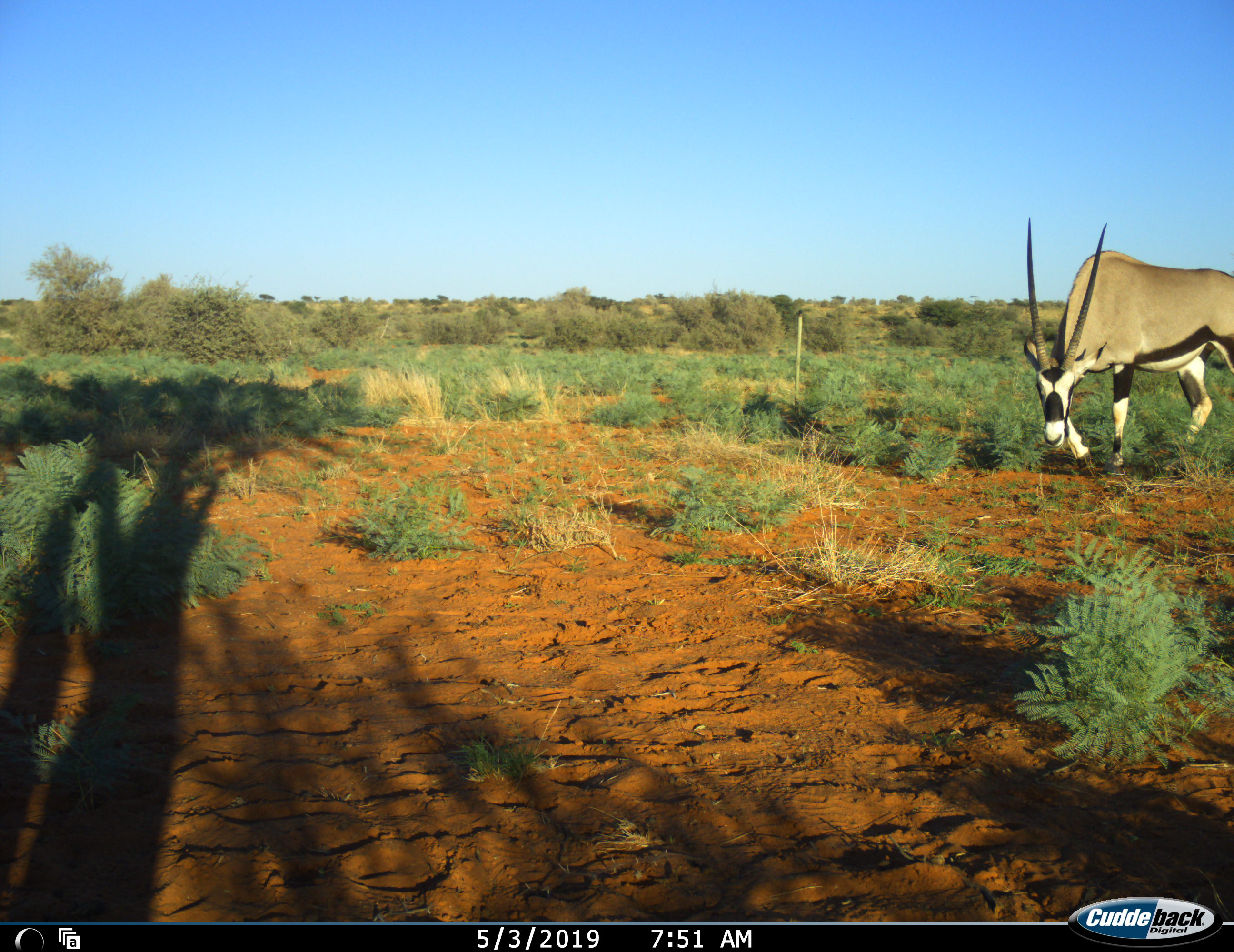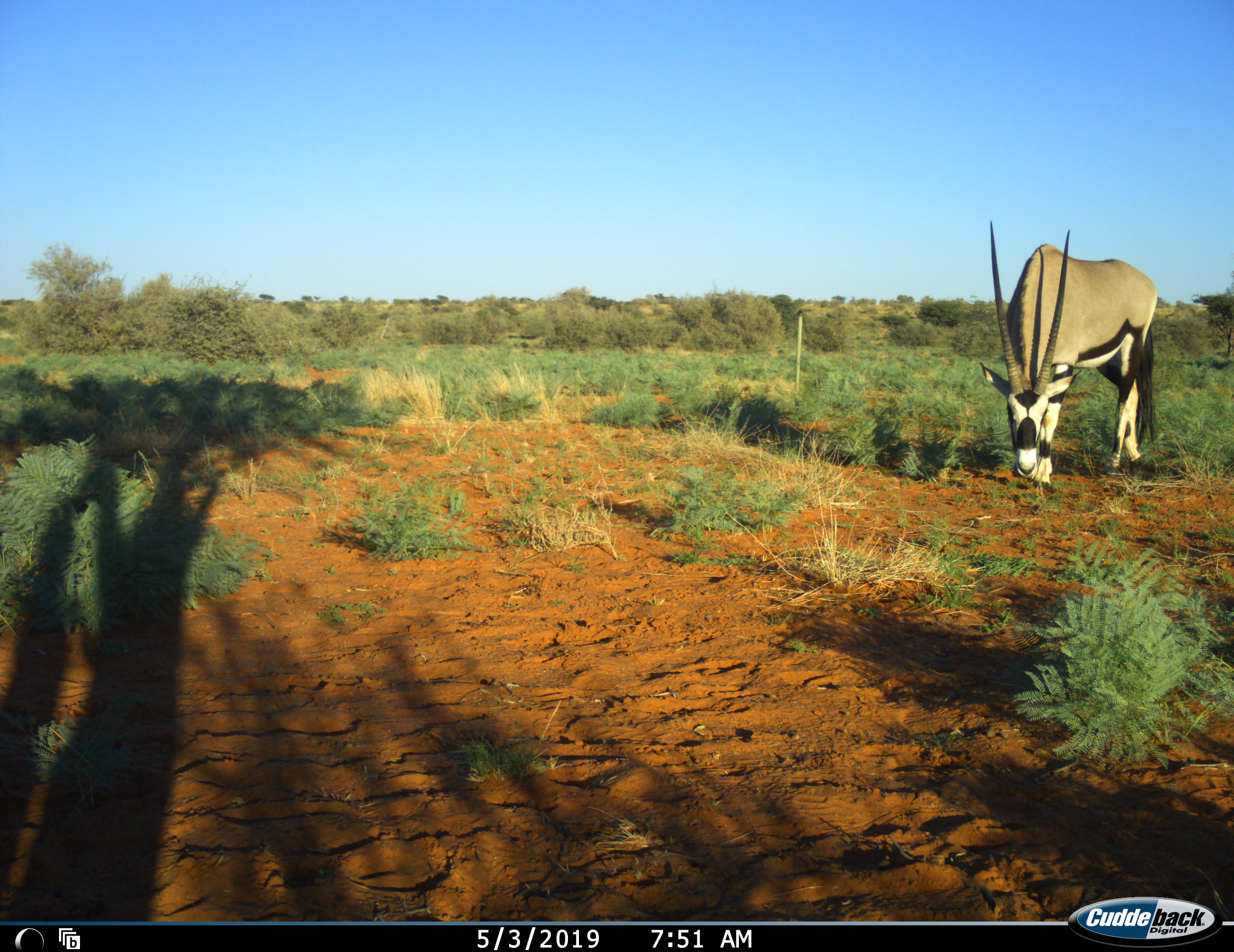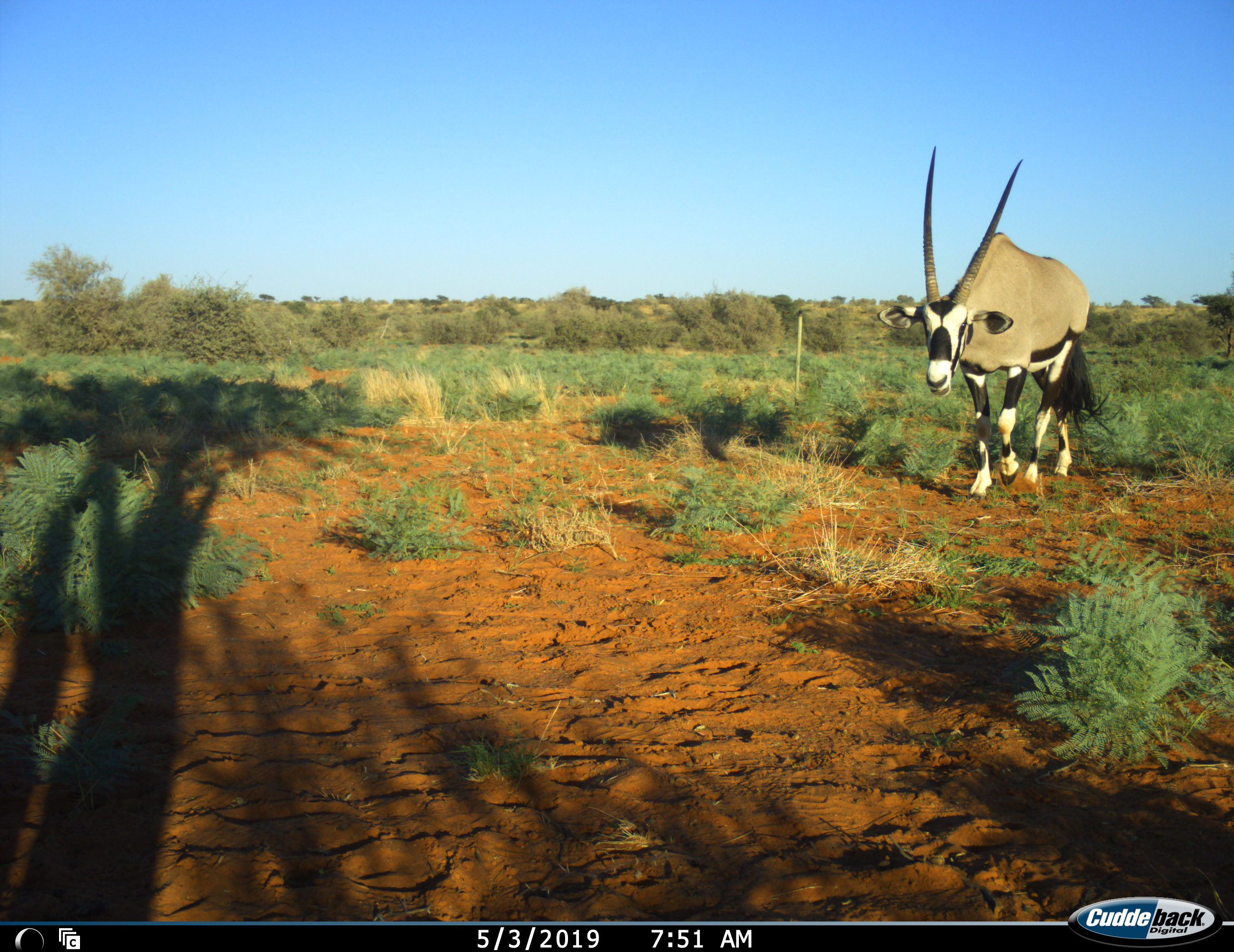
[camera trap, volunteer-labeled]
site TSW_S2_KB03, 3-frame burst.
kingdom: Animalia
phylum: Chordata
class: Mammalia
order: Artiodactyla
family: Bovidae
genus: Oryx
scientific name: Oryx gazella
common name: gemsbok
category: oryx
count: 1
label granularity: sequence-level